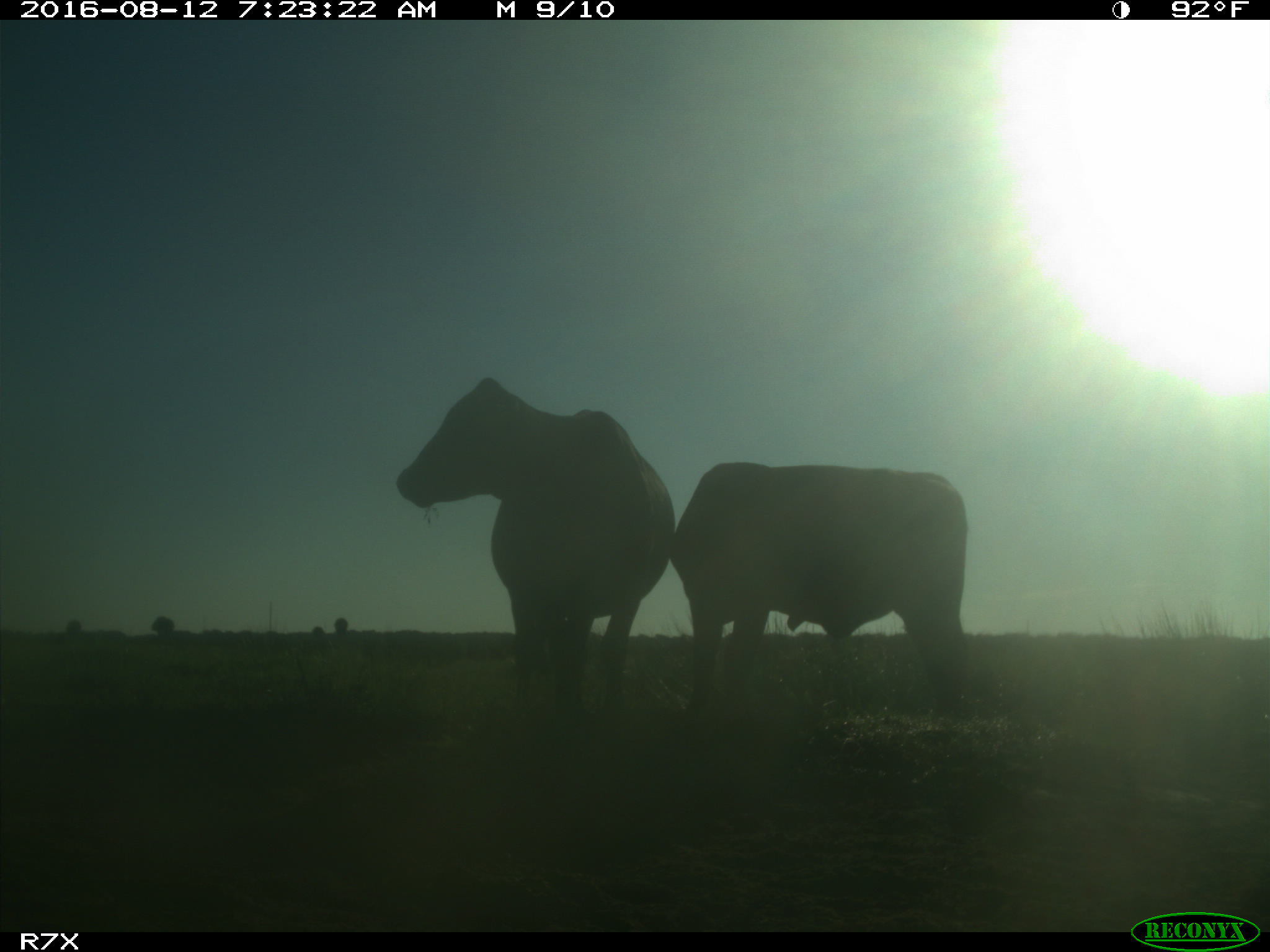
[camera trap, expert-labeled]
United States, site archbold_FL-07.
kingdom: Animalia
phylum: Chordata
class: Mammalia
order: Artiodactyla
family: Bovidae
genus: Bos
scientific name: Bos taurus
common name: domestic cow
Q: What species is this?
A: Bos taurus (domestic cow).